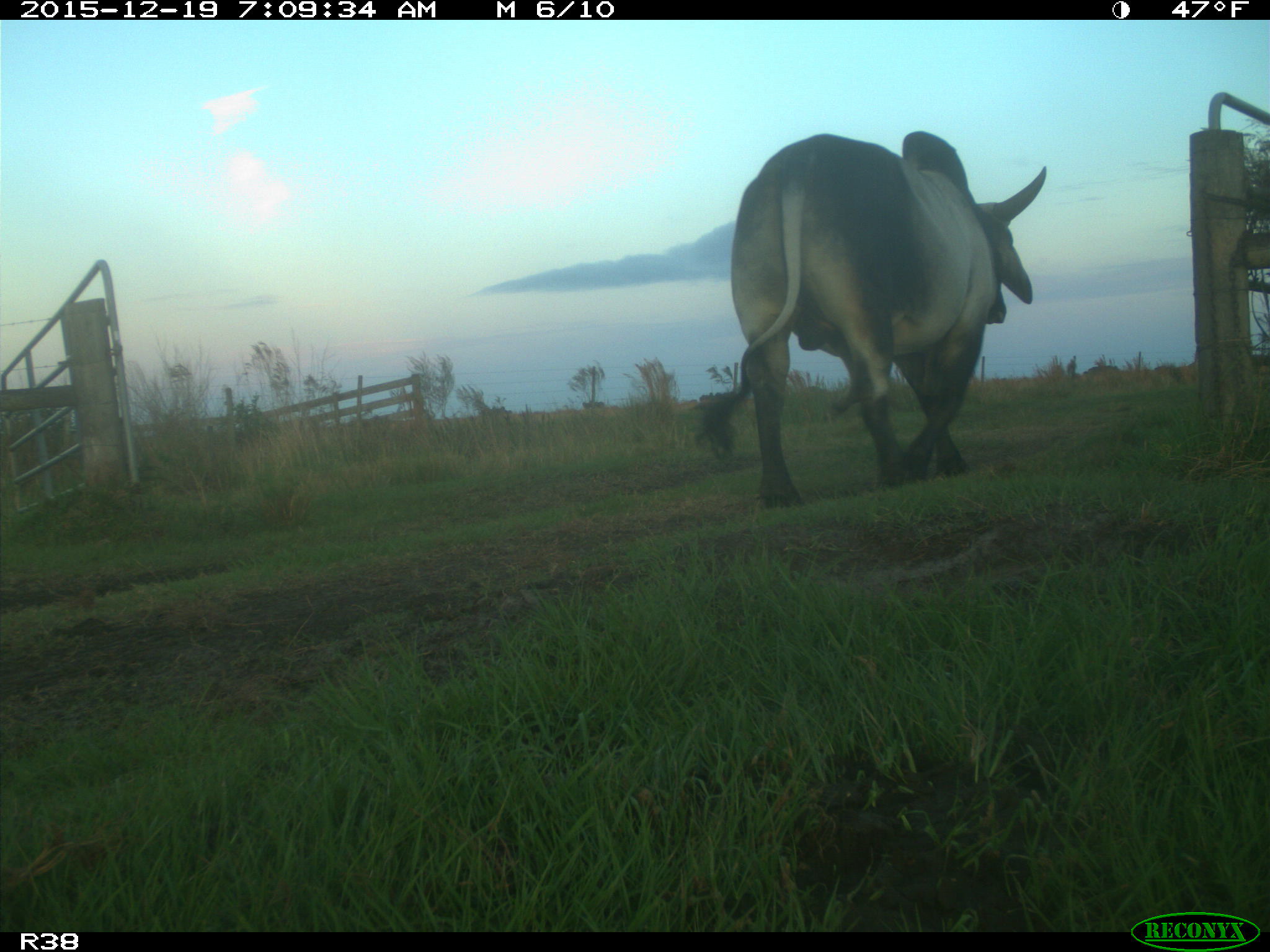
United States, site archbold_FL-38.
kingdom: Animalia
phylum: Chordata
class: Mammalia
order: Artiodactyla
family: Bovidae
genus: Bos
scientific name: Bos taurus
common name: domestic cow